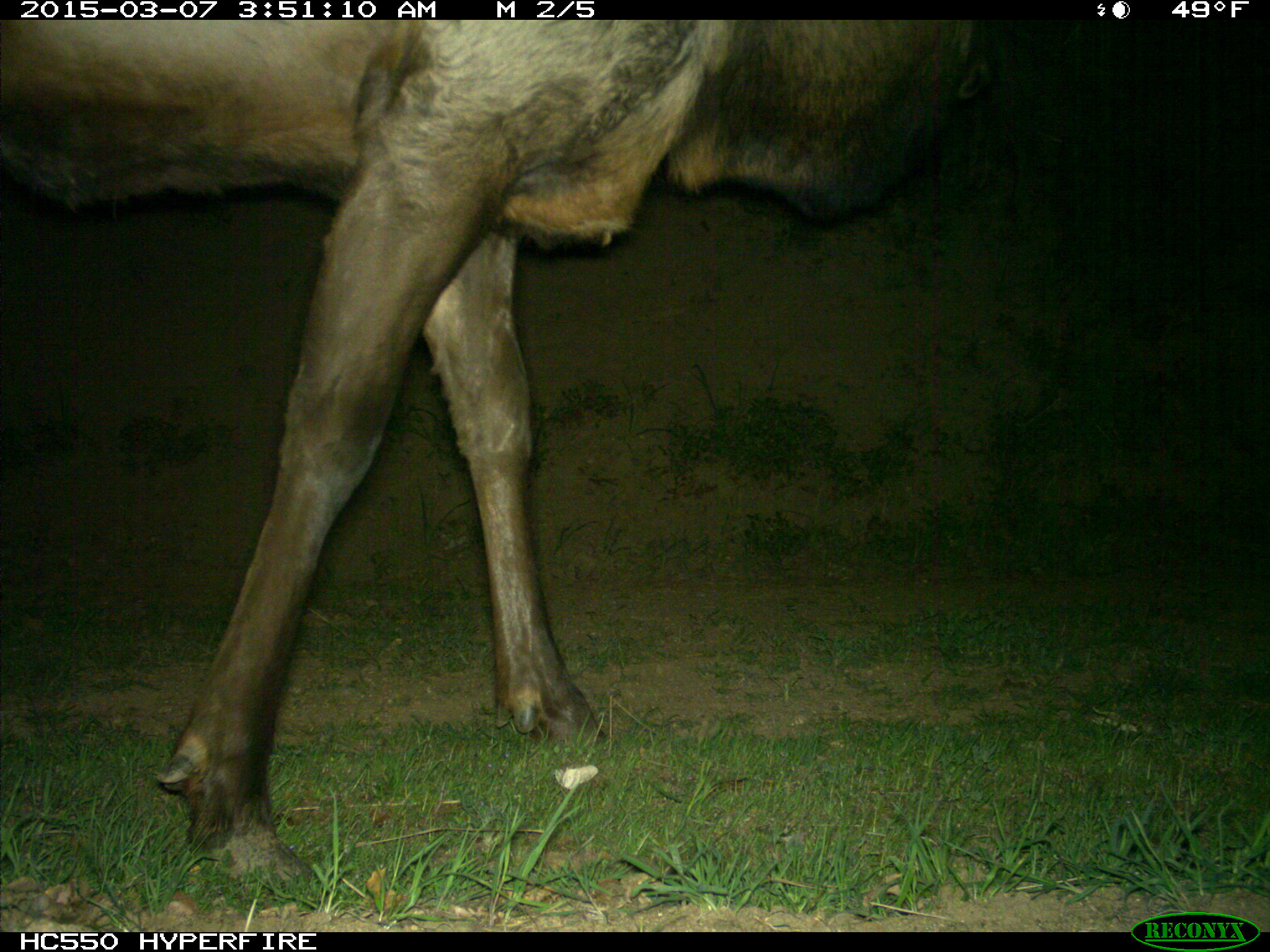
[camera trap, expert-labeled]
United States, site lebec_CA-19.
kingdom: Animalia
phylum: Chordata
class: Mammalia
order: Artiodactyla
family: Cervidae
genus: Cervus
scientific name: Cervus canadensis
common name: elk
Cervus canadensis (elk).